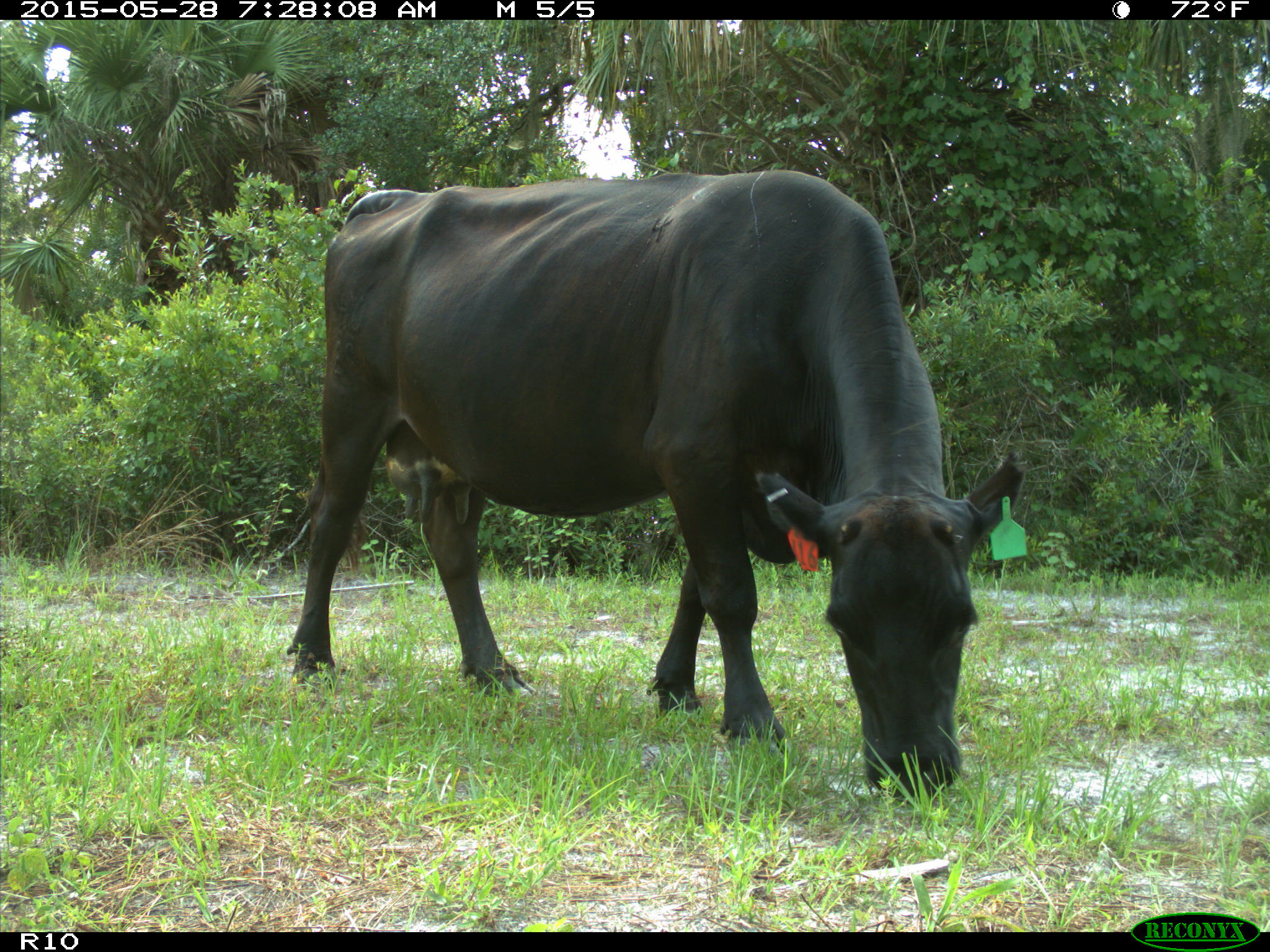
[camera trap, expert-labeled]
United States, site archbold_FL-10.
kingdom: Animalia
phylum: Chordata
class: Mammalia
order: Artiodactyla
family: Bovidae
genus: Bos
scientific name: Bos taurus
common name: domestic cow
Bos taurus (domestic cow).